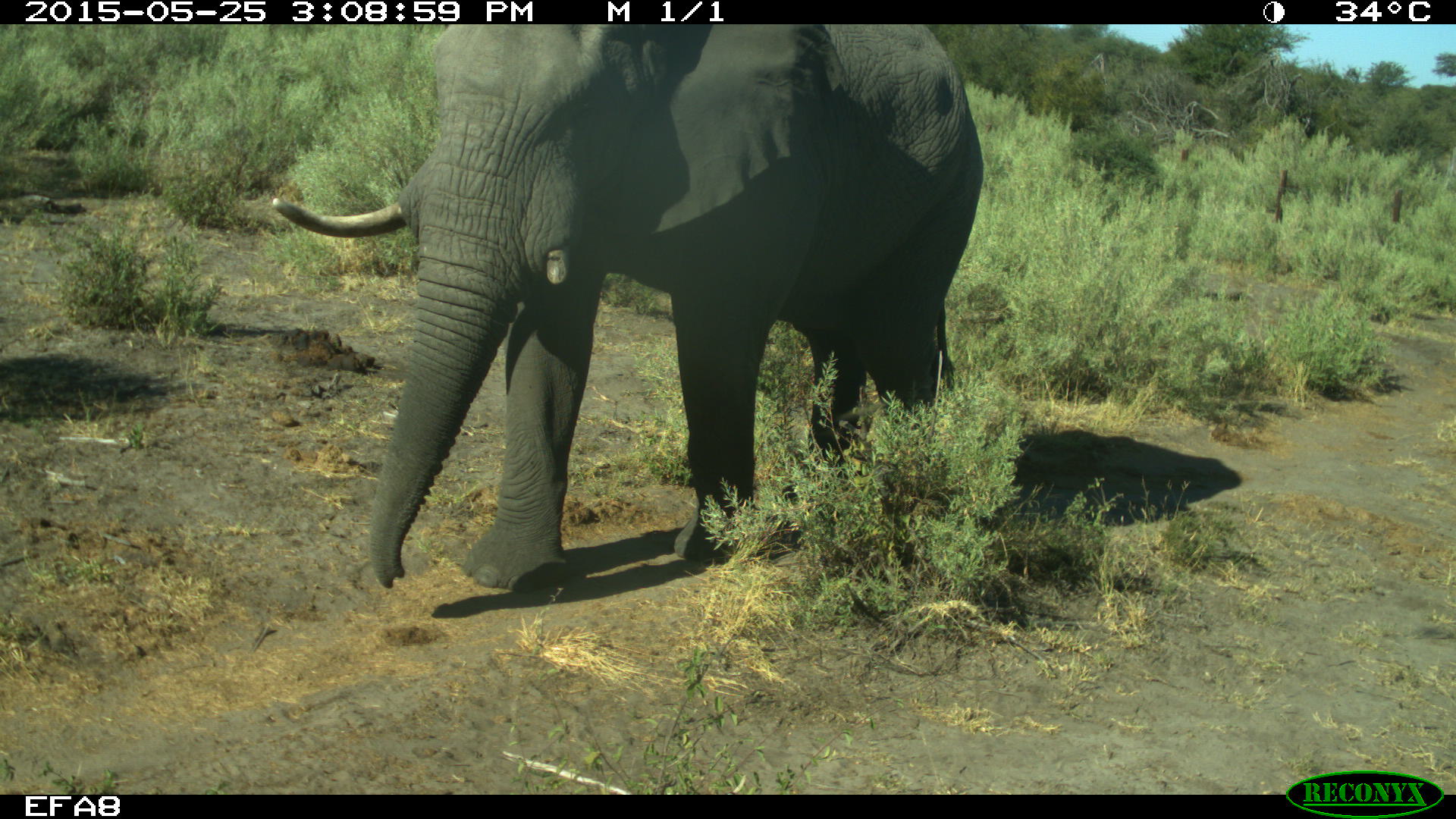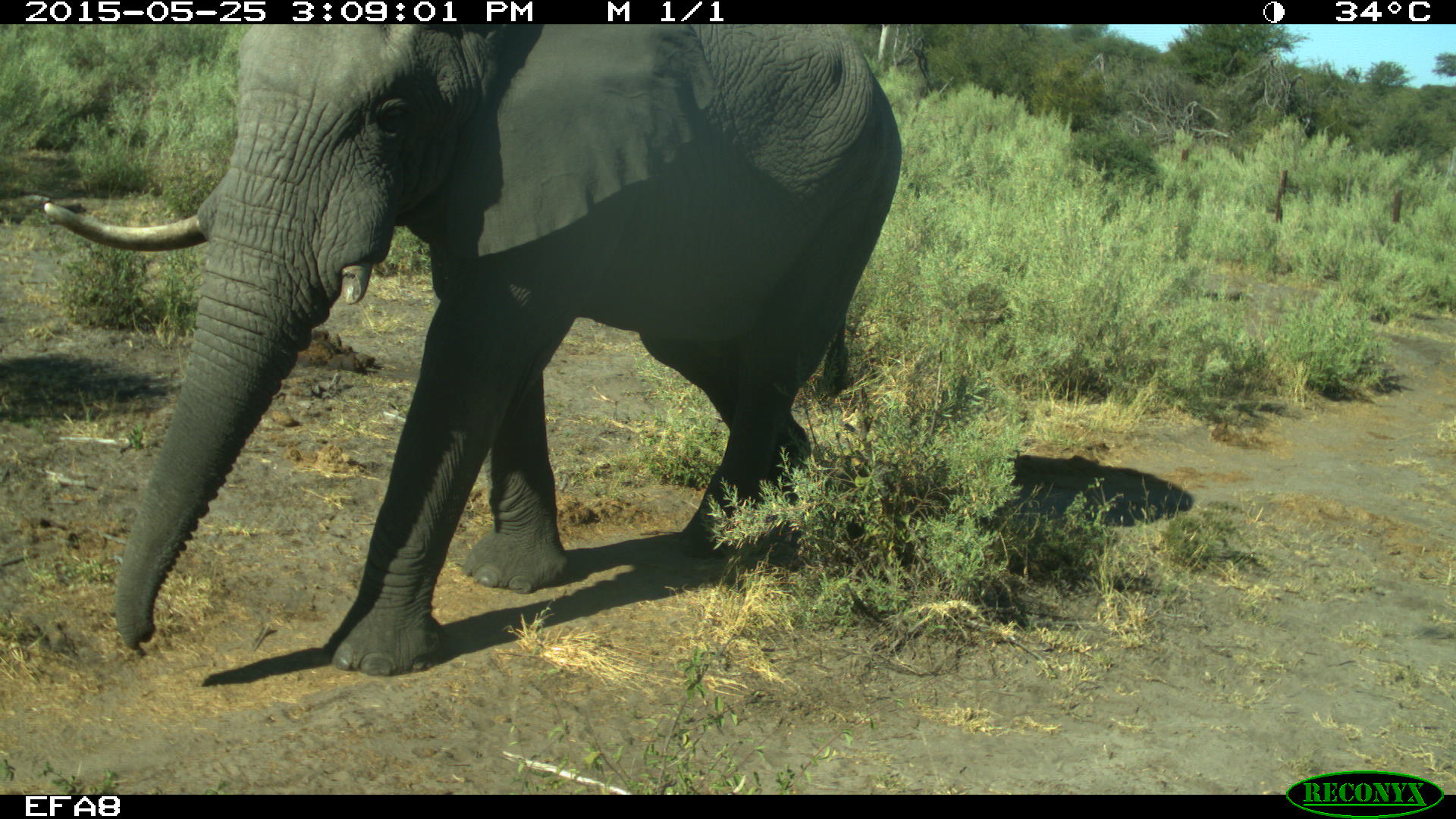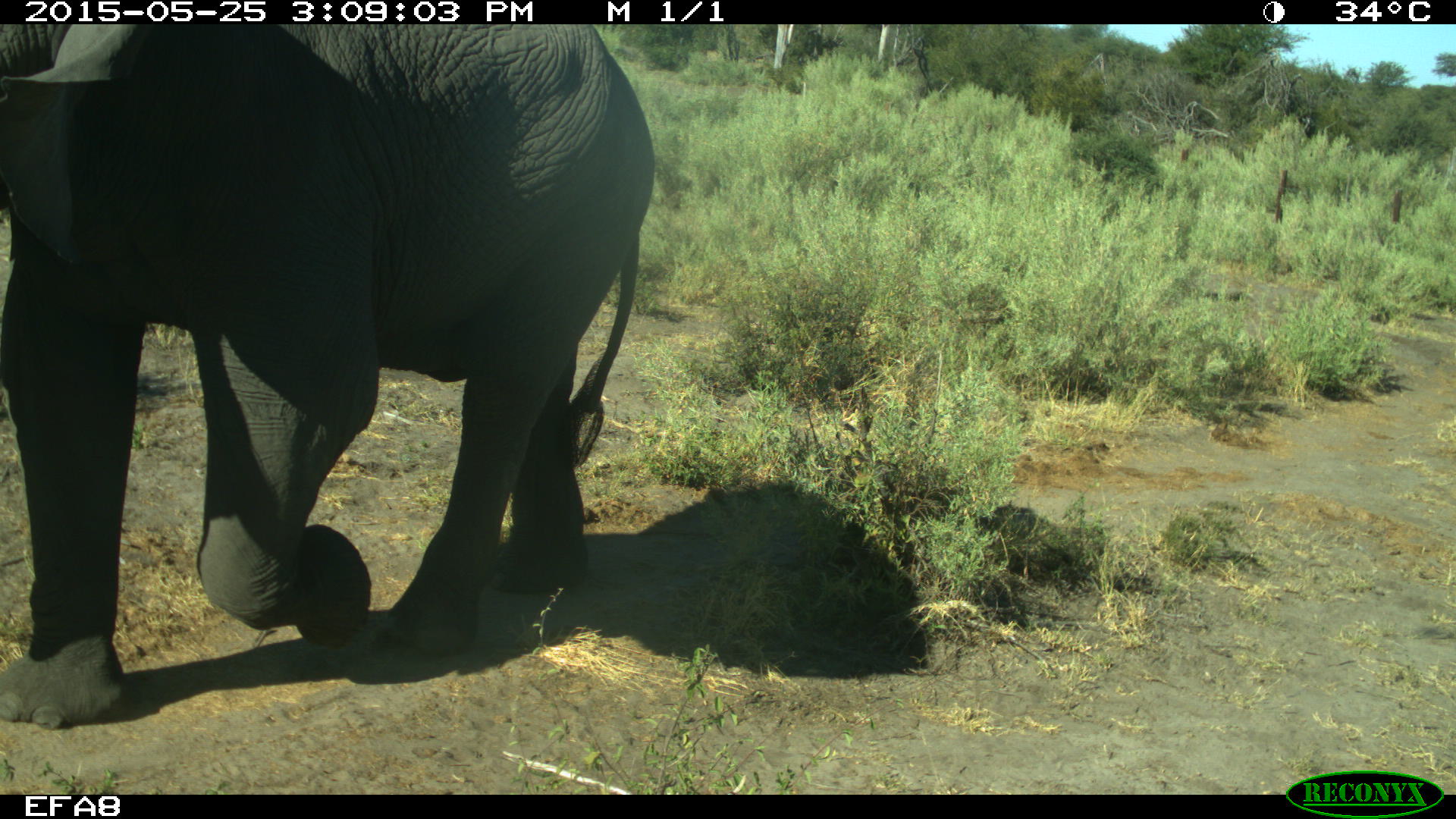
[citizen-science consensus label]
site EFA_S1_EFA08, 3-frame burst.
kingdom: Animalia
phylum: Chordata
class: Mammalia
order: Proboscidea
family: Elephantidae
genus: Loxodonta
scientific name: Loxodonta africana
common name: african bush elephant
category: elephant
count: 1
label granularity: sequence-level